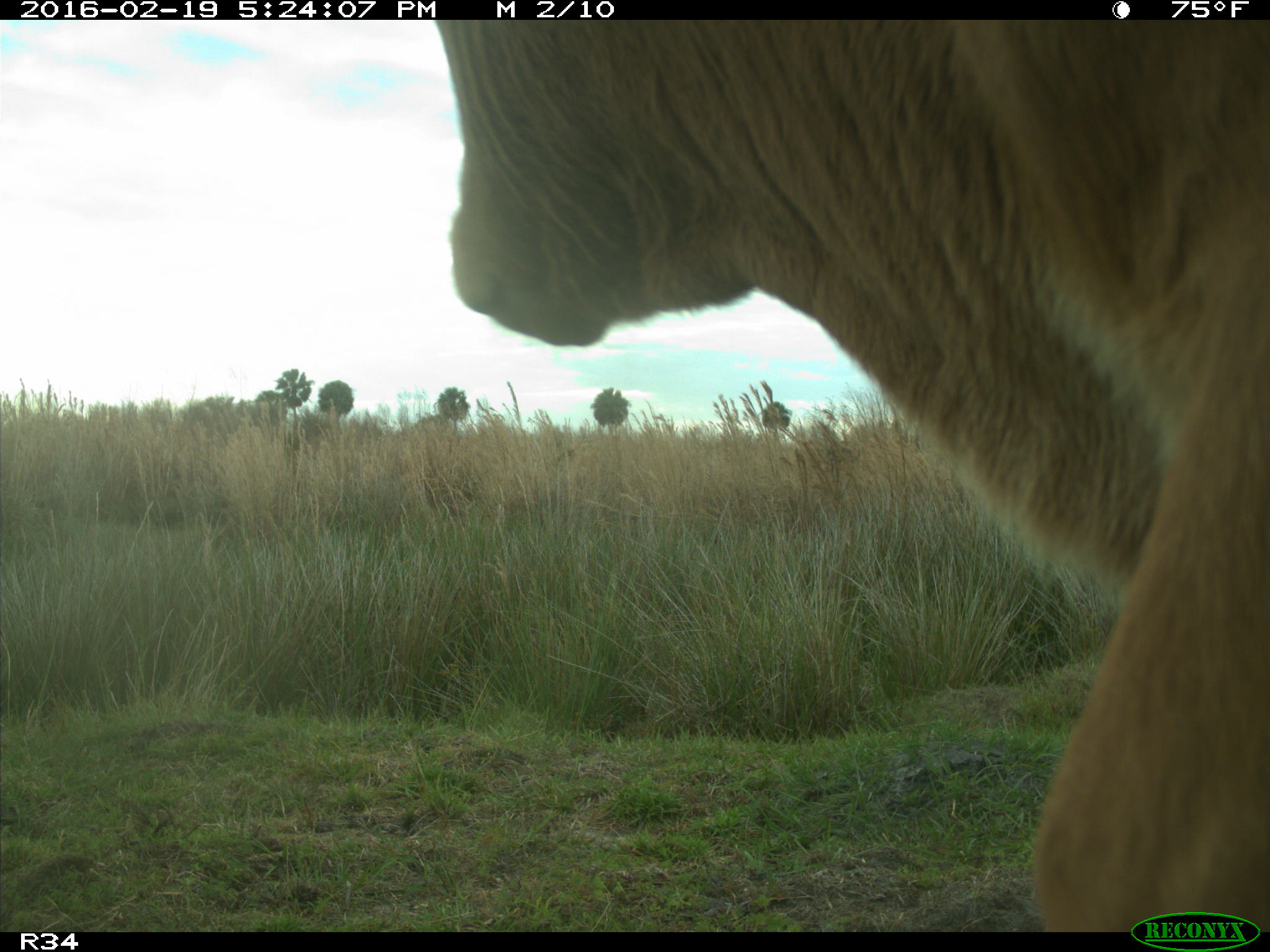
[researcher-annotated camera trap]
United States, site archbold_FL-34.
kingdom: Animalia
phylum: Chordata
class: Mammalia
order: Artiodactyla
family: Bovidae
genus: Bos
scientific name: Bos taurus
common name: domestic cow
Bos taurus (domestic cow).